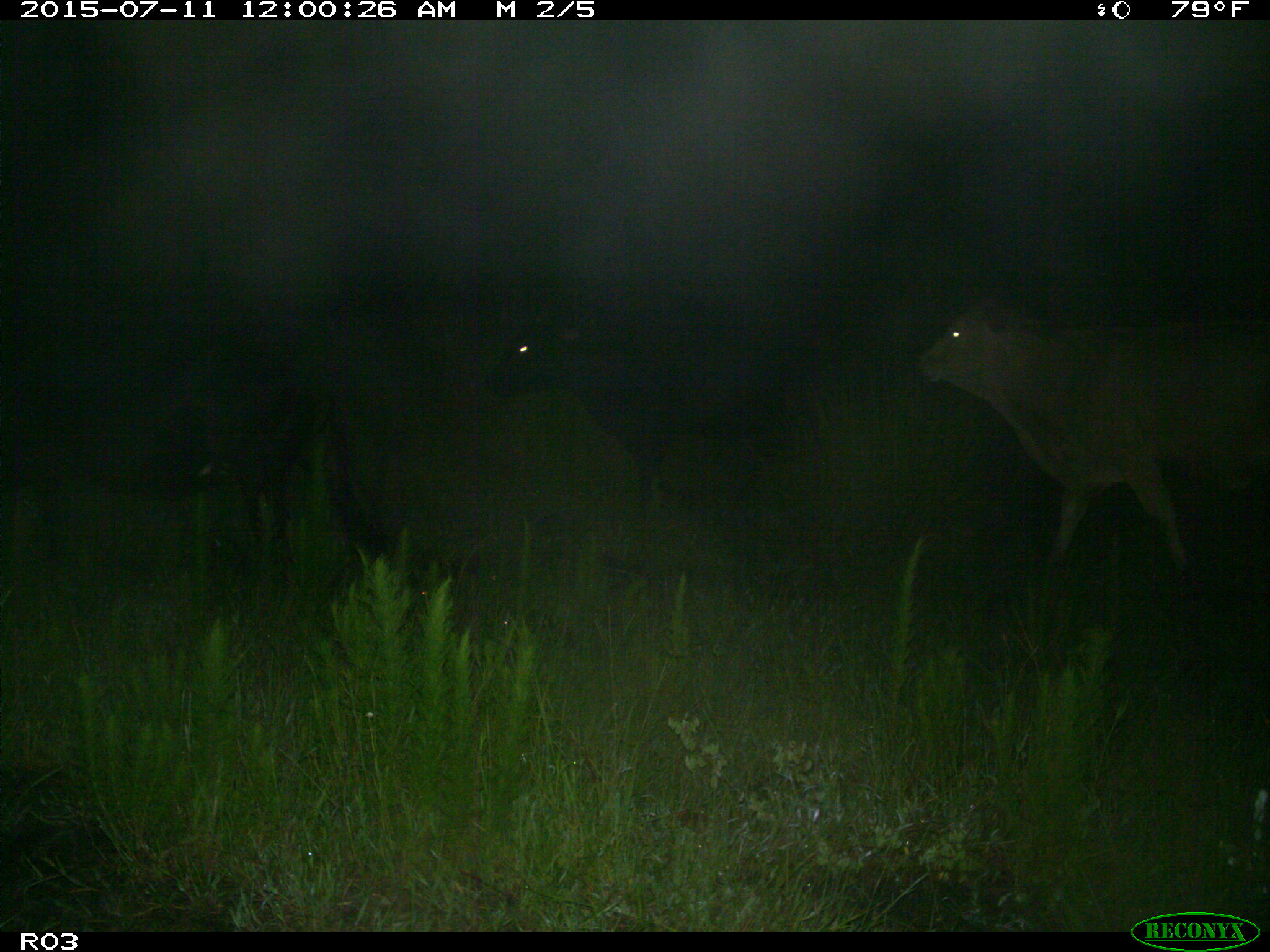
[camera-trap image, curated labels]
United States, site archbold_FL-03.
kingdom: Animalia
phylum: Chordata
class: Mammalia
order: Artiodactyla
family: Bovidae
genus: Bos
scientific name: Bos taurus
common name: domestic cow